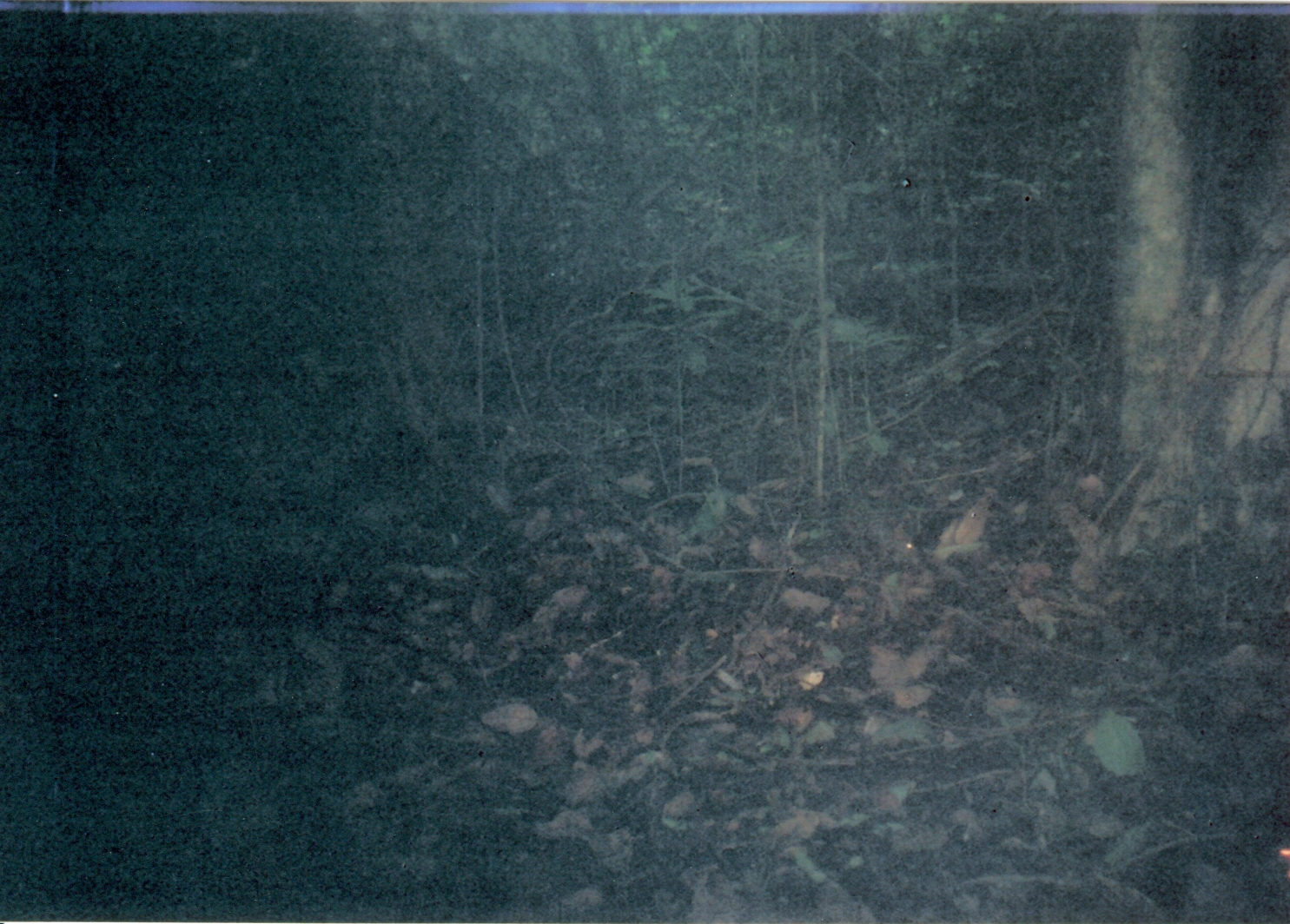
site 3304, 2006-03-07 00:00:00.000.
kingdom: Animalia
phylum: Chordata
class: Mammalia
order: Macroscelidea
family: Macroscelididae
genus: Rhynchocyon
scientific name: Rhynchocyon cirnei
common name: checkered sengi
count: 1